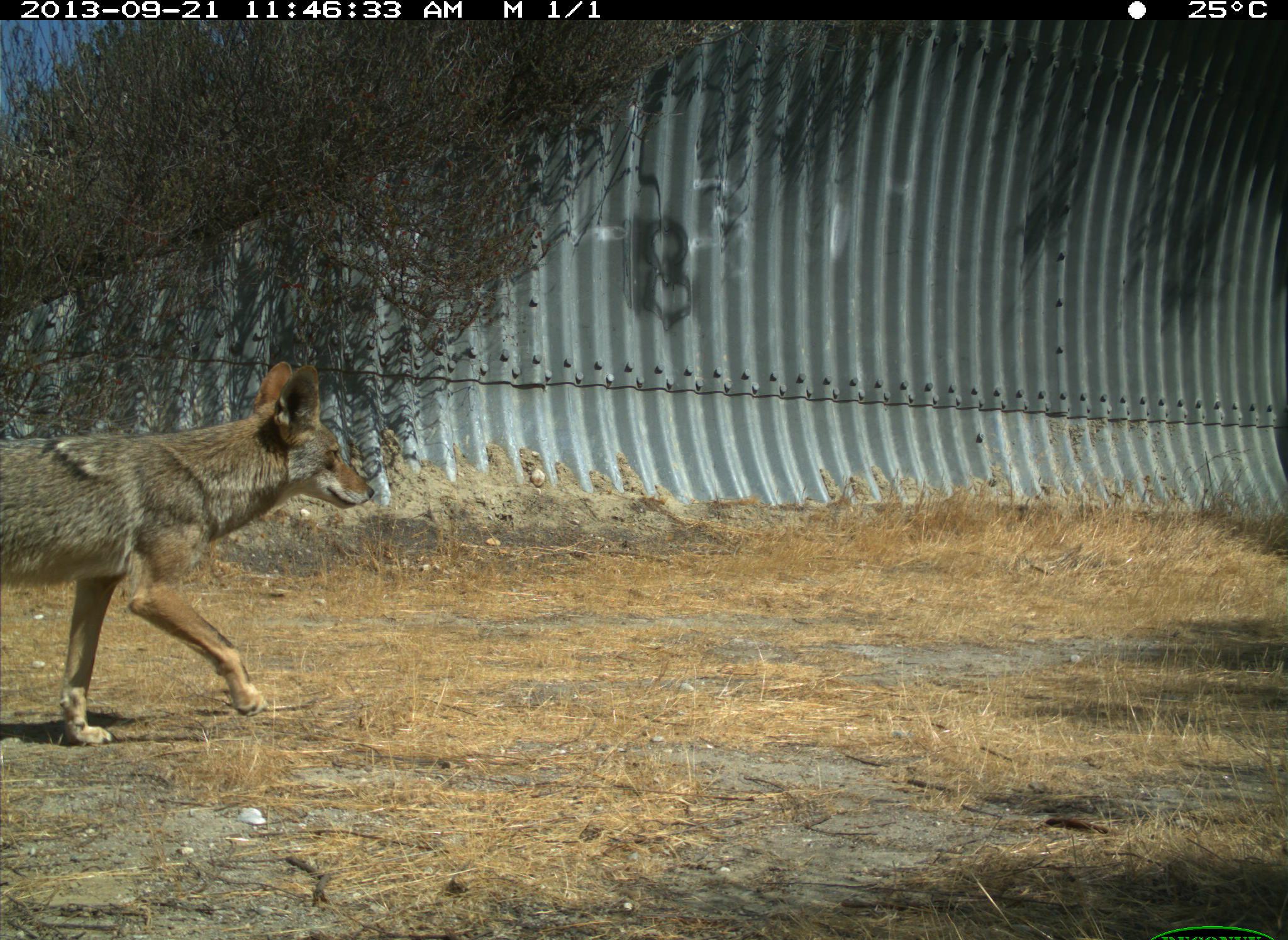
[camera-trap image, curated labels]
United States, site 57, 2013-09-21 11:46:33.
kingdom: Animalia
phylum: Chordata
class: Mammalia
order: Carnivora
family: Canidae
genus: Canis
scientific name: Canis latrans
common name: coyote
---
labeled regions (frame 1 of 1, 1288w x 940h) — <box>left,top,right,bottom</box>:
coyote: <box>0,361,377,747</box>